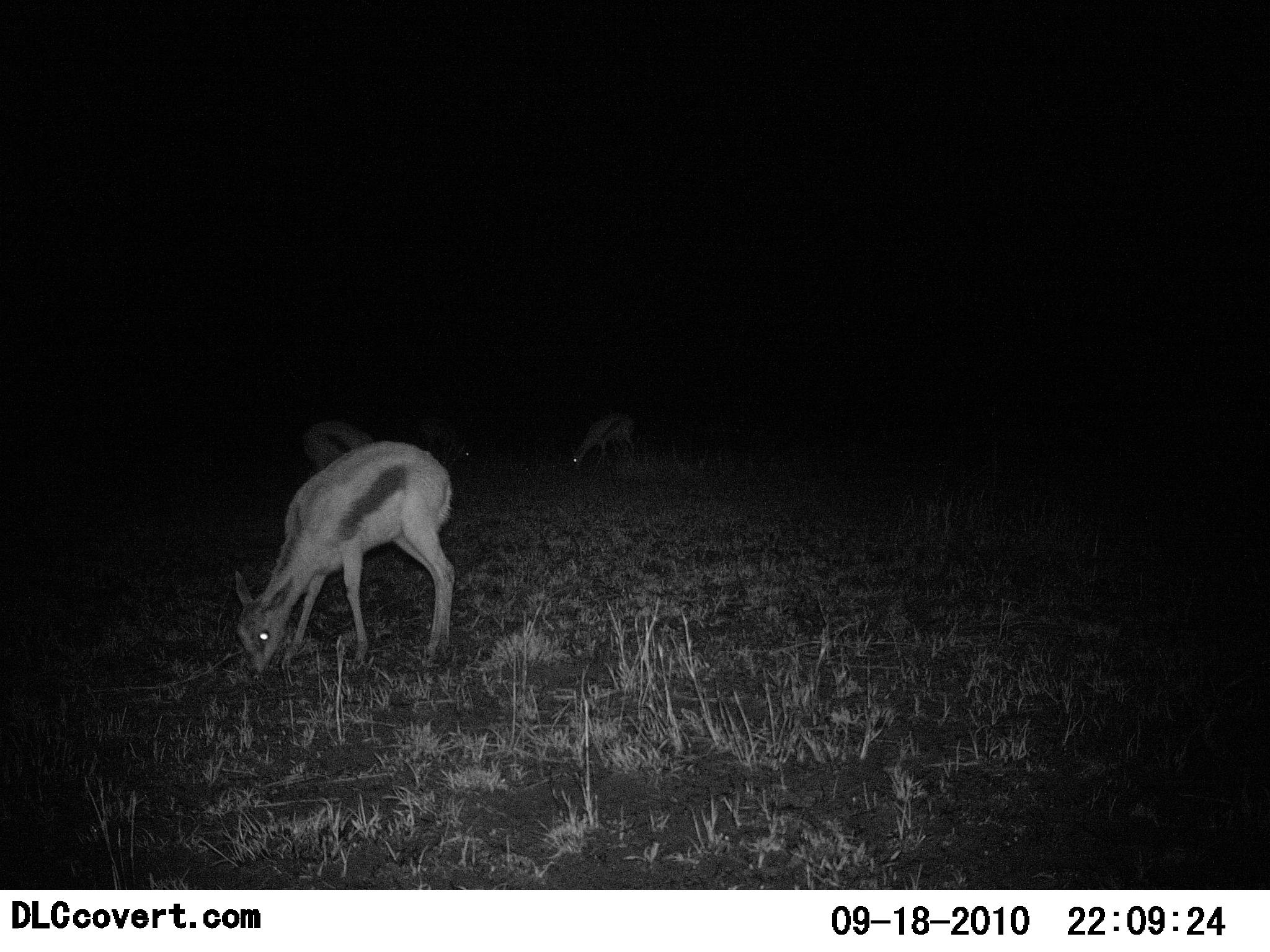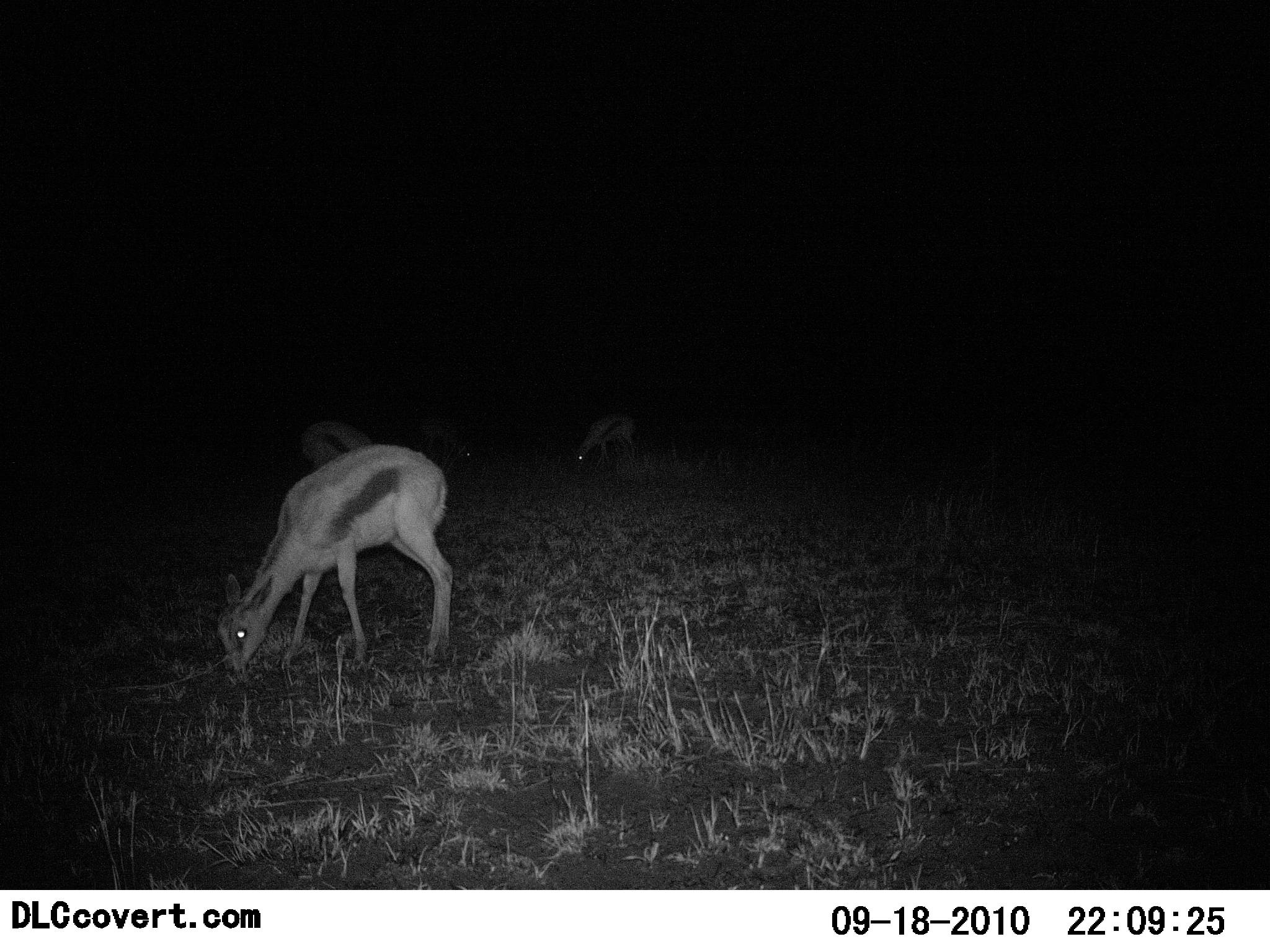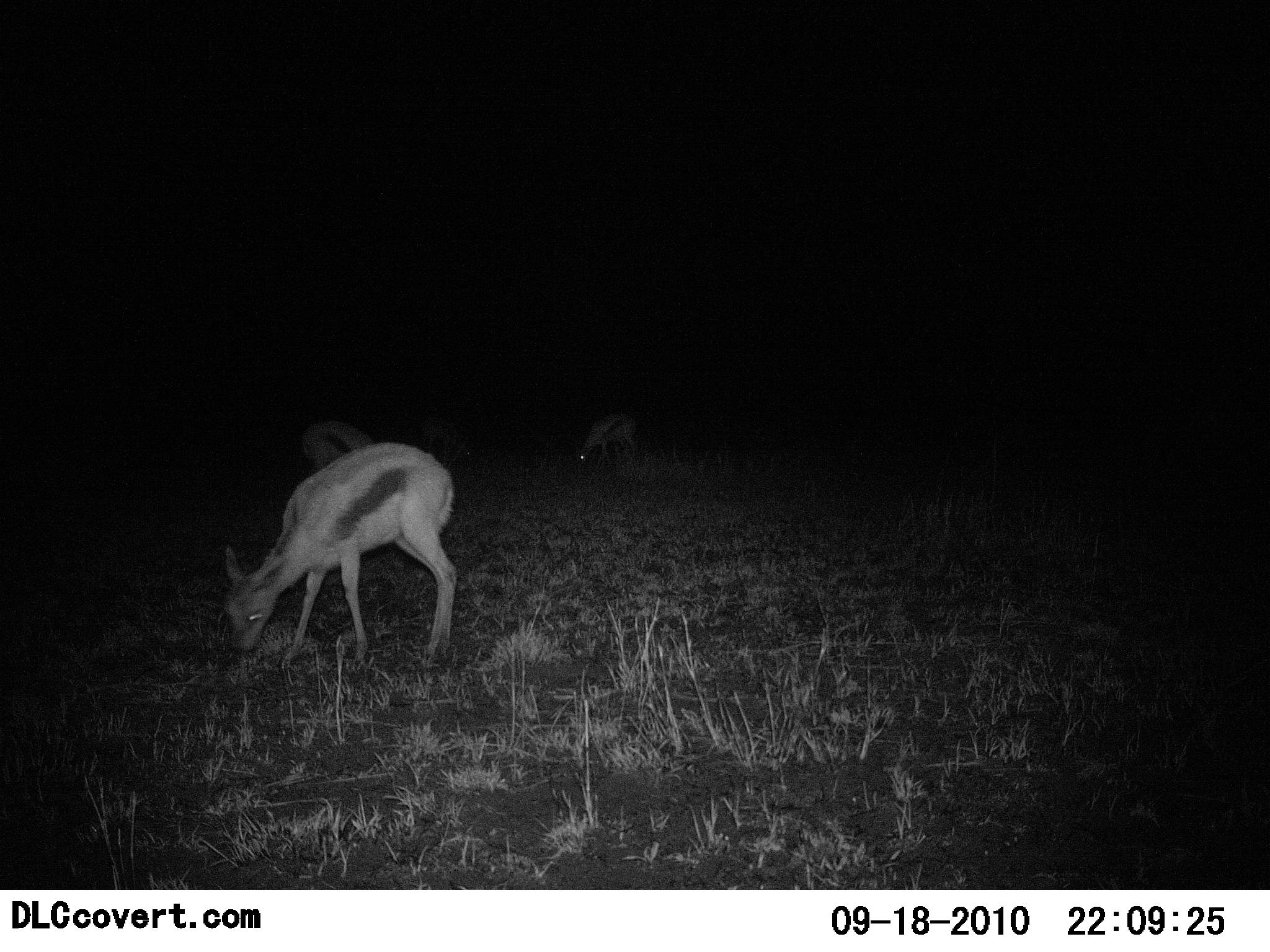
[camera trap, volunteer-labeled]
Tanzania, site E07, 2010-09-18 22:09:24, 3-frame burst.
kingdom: Animalia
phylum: Chordata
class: Mammalia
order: Artiodactyla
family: Bovidae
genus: Eudorcas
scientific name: Eudorcas thomsonii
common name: thomson's gazelle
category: gazellethomsons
Gazellethomsons (thomson's gazelle) (Eudorcas thomsonii), count 4. Behavior (volunteer vote fractions): standing 14%, resting 0%, moving 0%, interacting 0%. Young present (vote fraction): 10%. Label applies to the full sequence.